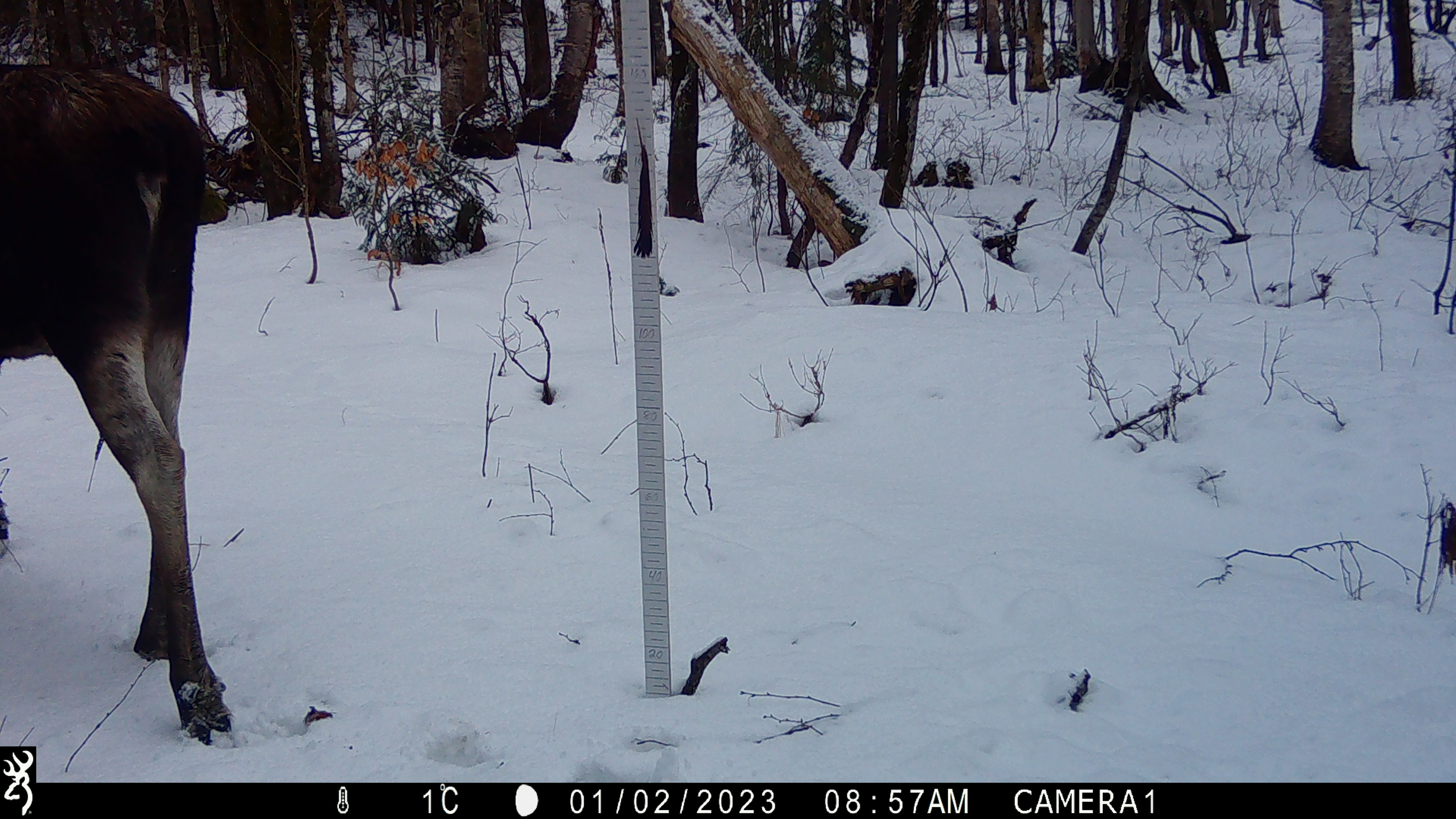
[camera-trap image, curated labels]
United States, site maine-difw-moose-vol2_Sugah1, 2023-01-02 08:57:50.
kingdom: Animalia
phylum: Chordata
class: Mammalia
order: Artiodactyla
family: Cervidae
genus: Alces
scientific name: Alces alces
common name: moose